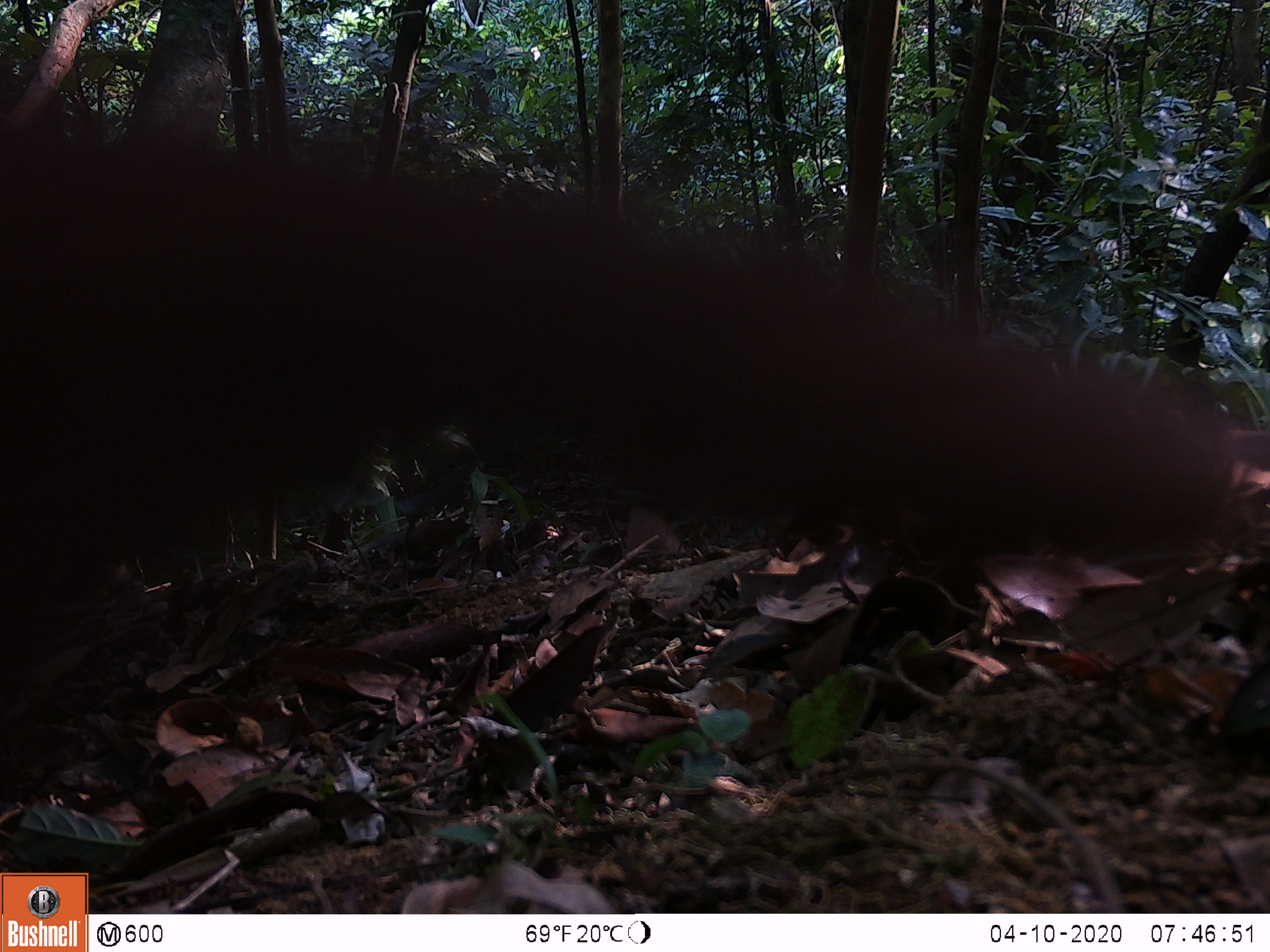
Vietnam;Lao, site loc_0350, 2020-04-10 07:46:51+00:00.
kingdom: Animalia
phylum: Chordata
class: Mammalia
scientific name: Mammalia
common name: mammal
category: unidentified mammal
Unidentified mammal (mammal) (Mammalia). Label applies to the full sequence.